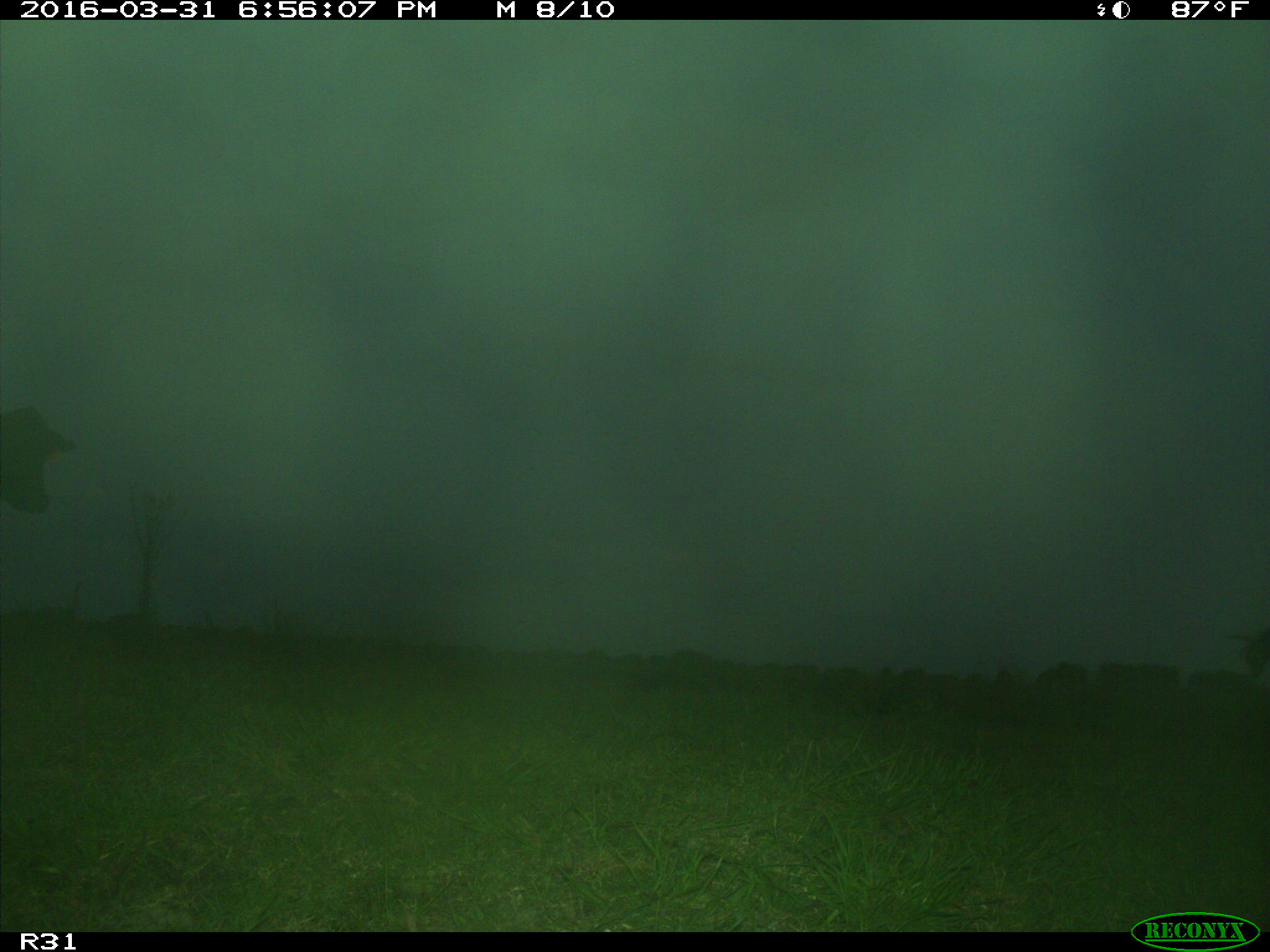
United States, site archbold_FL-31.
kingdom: Animalia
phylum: Chordata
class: Mammalia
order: Artiodactyla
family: Bovidae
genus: Bos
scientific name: Bos taurus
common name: domestic cow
Bos taurus (domestic cow).